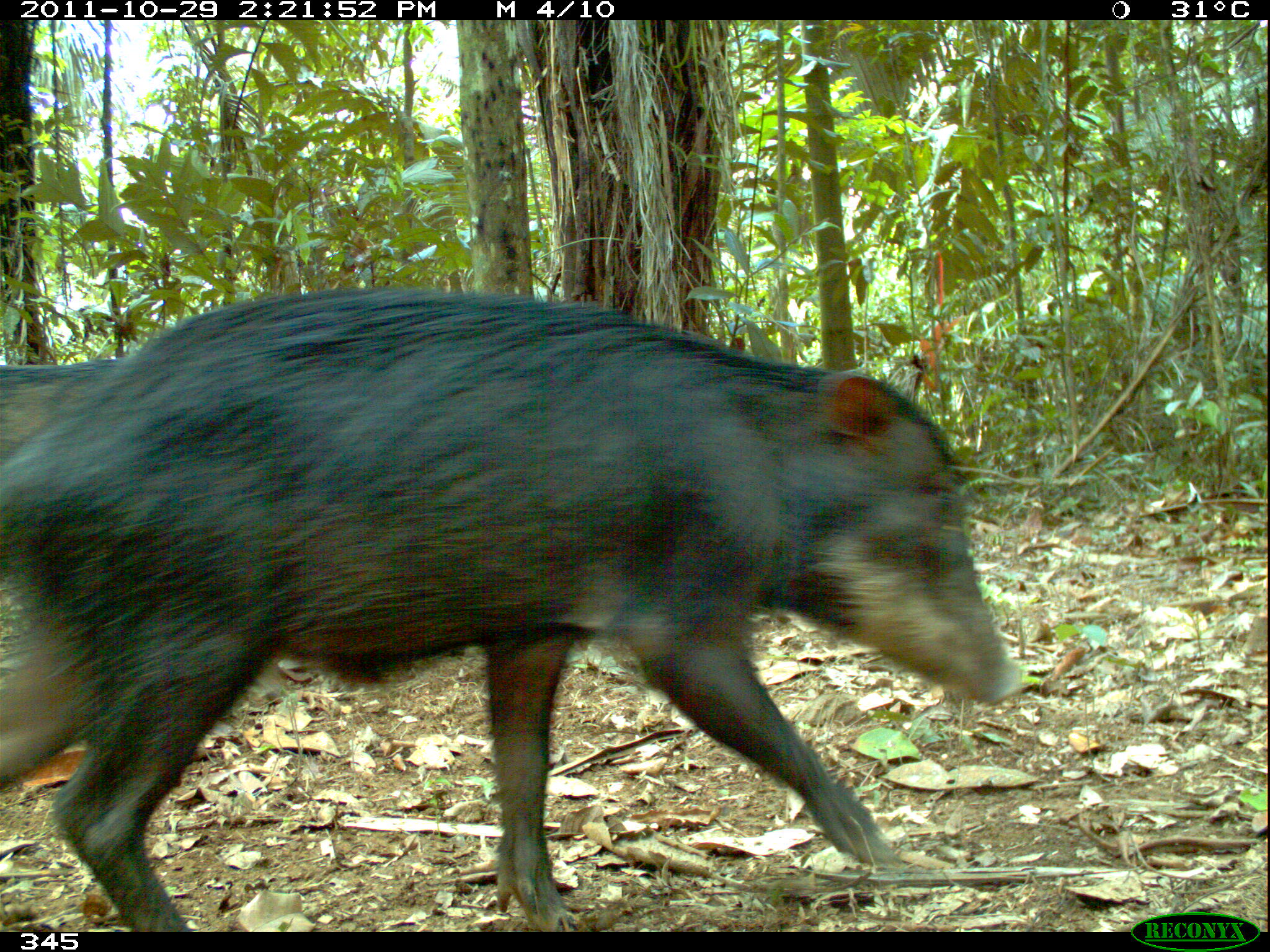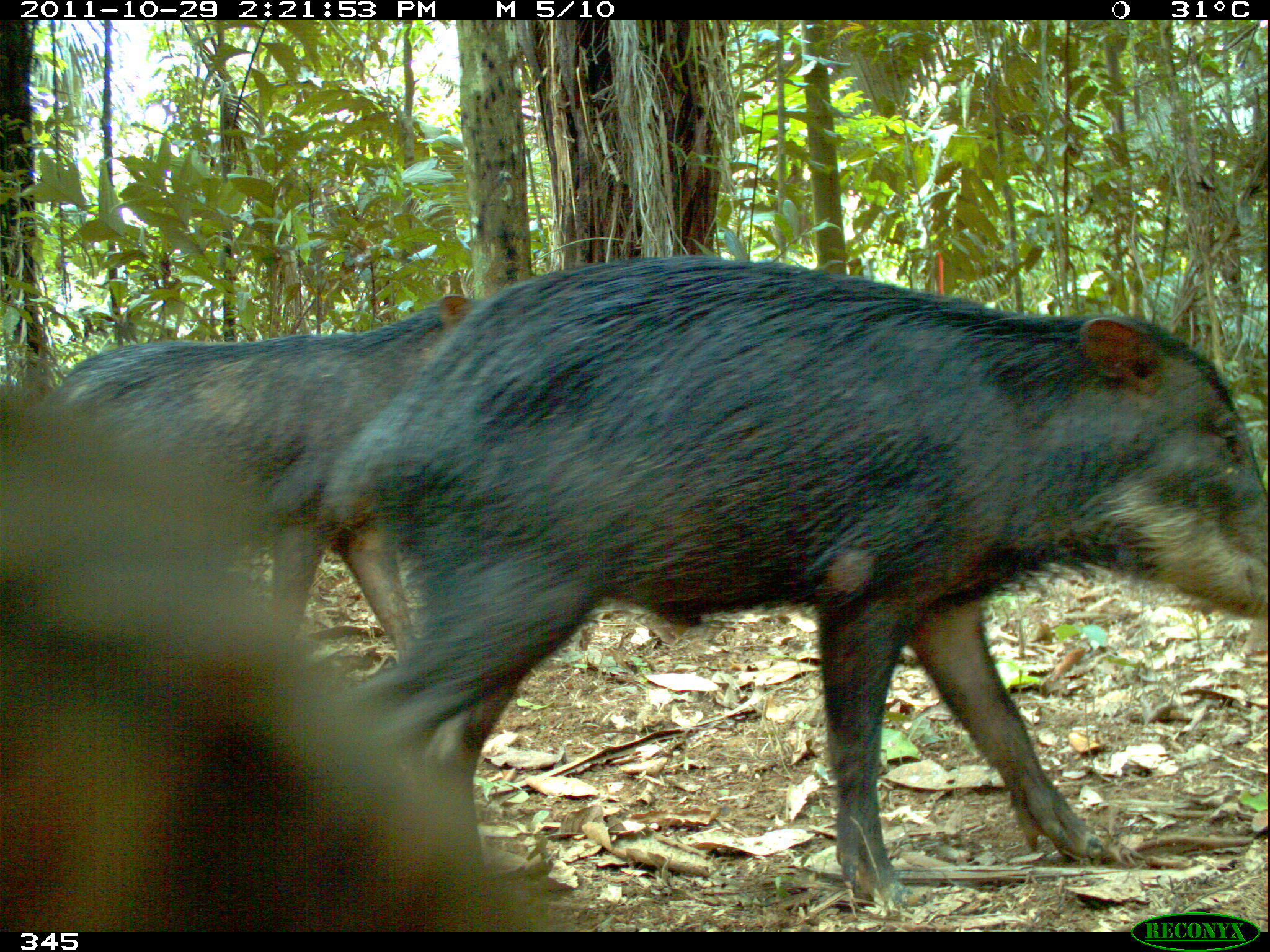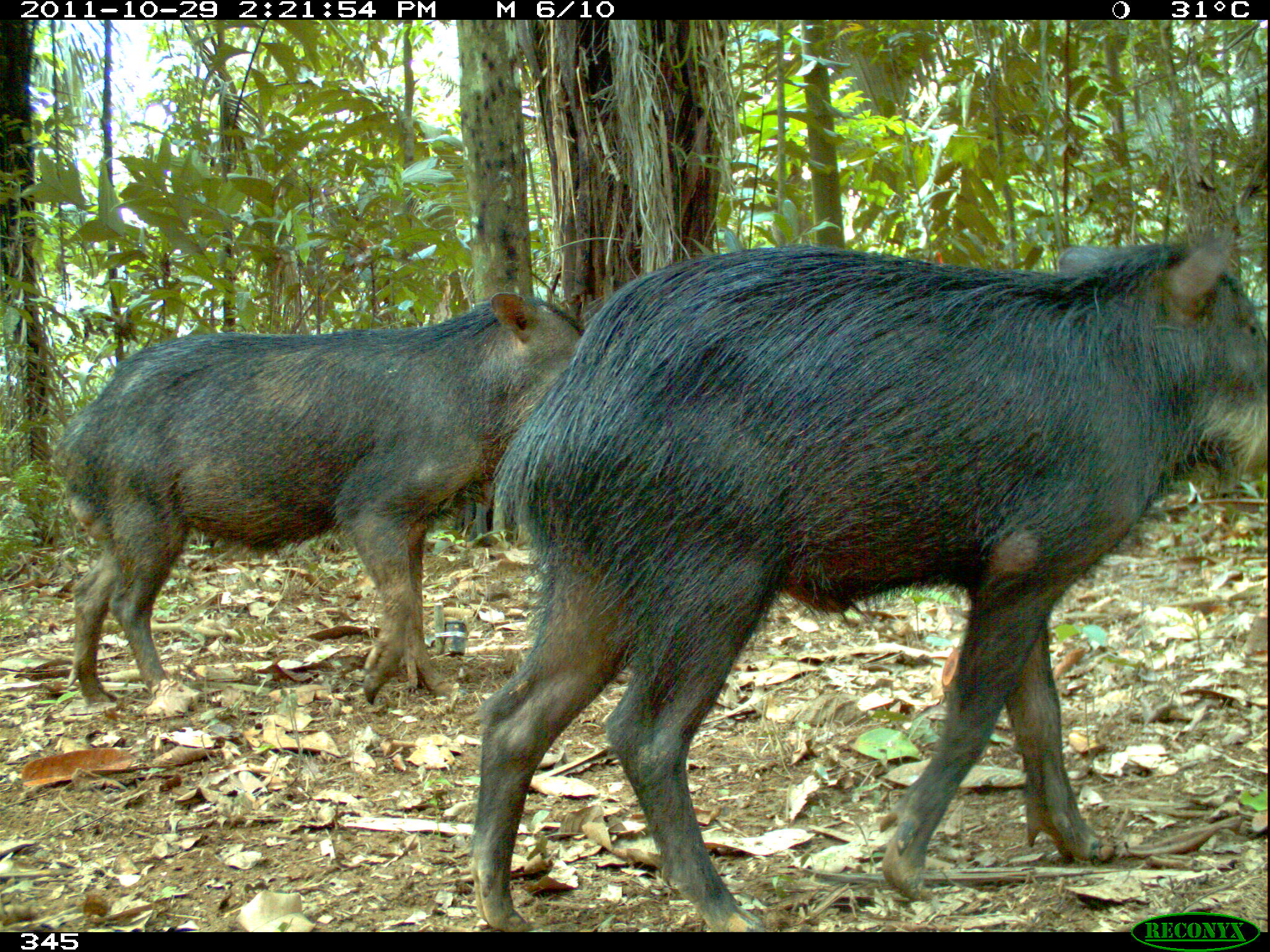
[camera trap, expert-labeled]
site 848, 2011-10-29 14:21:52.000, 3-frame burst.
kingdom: Animalia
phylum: Chordata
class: Mammalia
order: Artiodactyla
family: Tayassuidae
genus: Tayassu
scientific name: Tayassu pecari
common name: white-lipped peccary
Tayassu pecari (white-lipped peccary).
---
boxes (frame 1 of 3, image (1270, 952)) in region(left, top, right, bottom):
tayassu pecari: region(0, 288, 1026, 931); region(1, 355, 124, 482)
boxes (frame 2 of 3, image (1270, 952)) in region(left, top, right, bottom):
tayassu pecari: region(324, 253, 1268, 914); region(0, 381, 607, 929); region(34, 293, 495, 672)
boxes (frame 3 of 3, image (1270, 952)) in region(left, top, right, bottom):
tayassu pecari: region(470, 228, 1270, 932); region(49, 292, 582, 704)